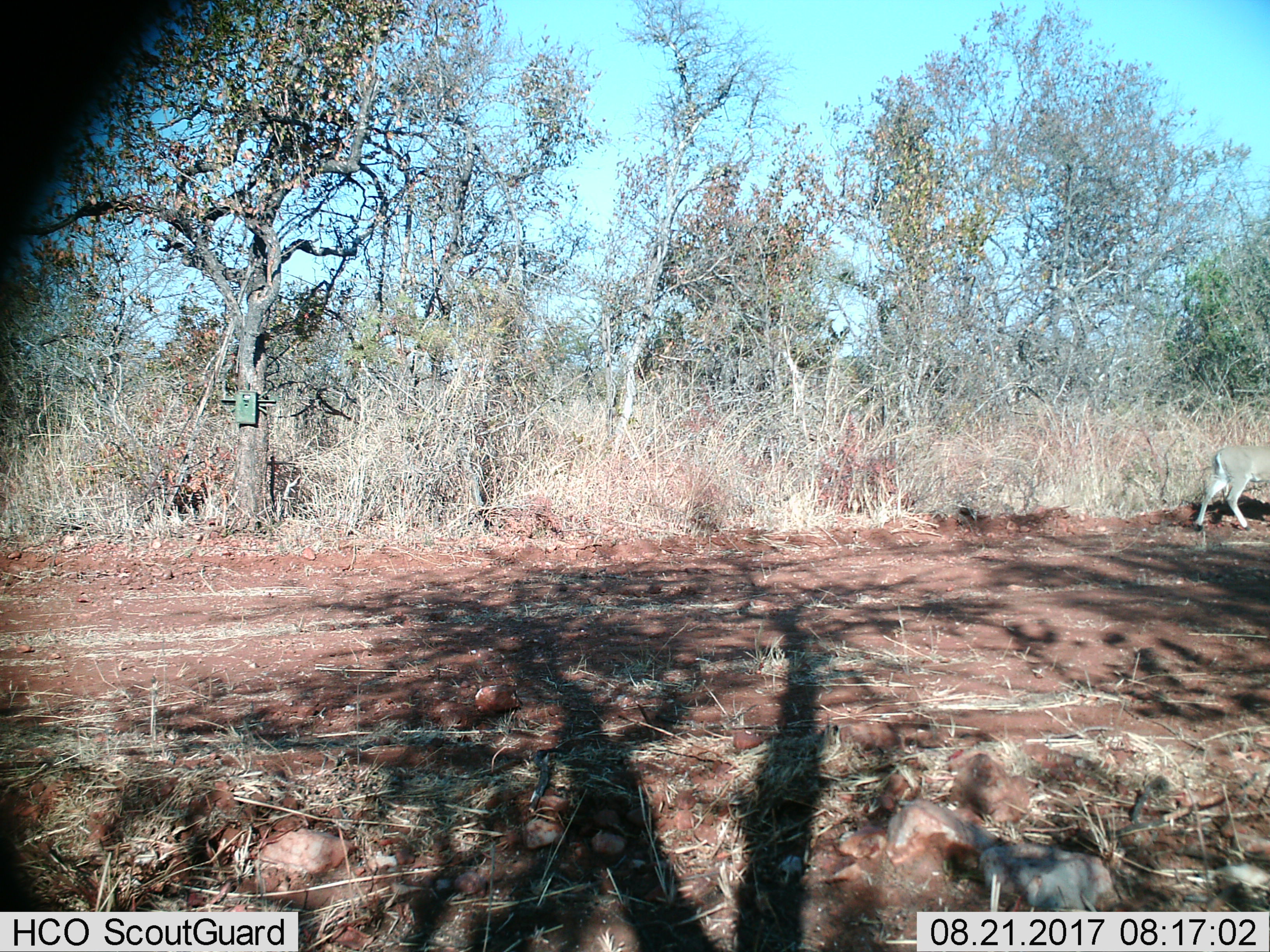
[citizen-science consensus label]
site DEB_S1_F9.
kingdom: Animalia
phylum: Chordata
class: Mammalia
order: Artiodactyla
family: Bovidae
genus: Sylvicapra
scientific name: Sylvicapra grimmia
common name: common duiker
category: duikercommongrey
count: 1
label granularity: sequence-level